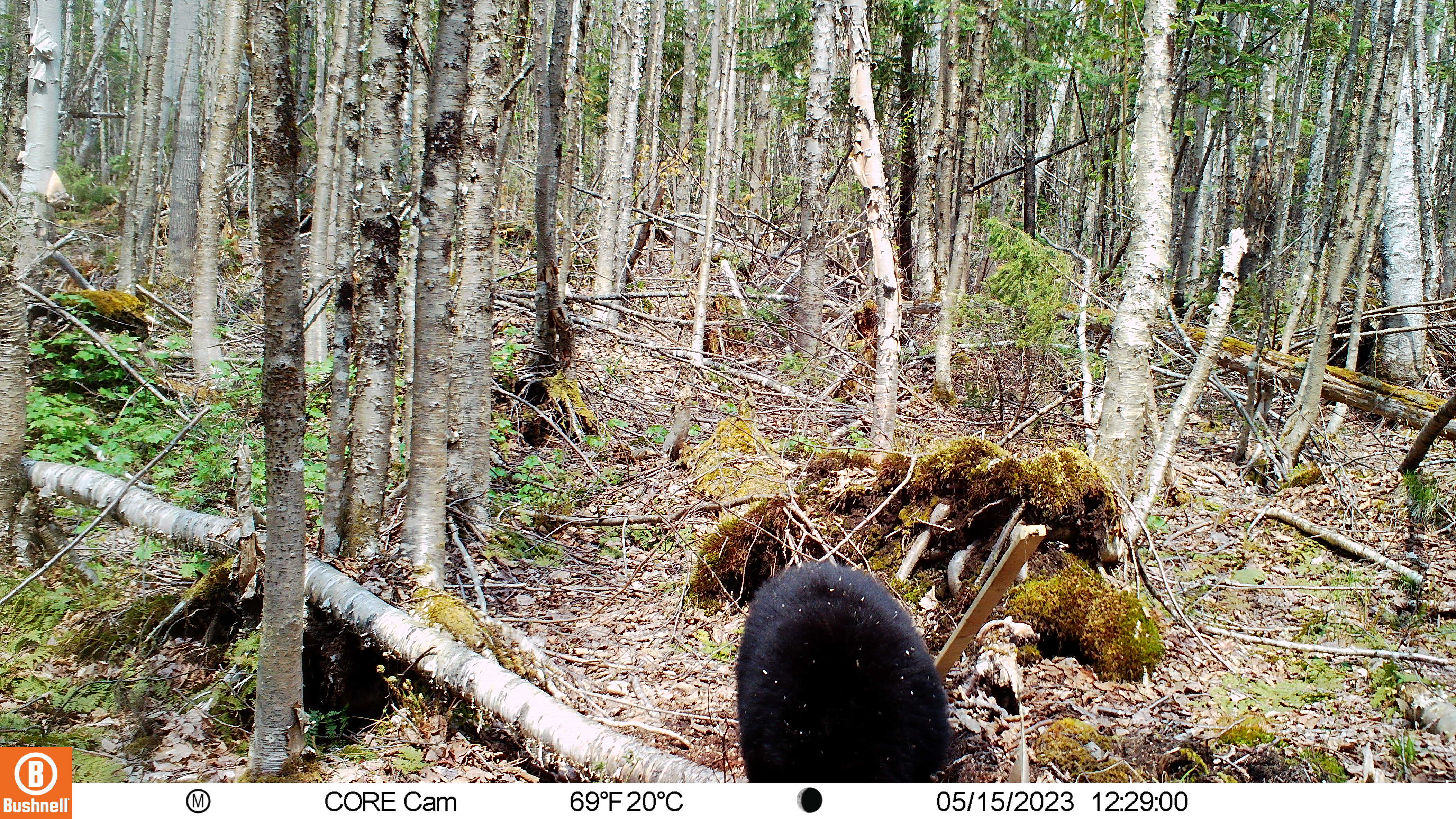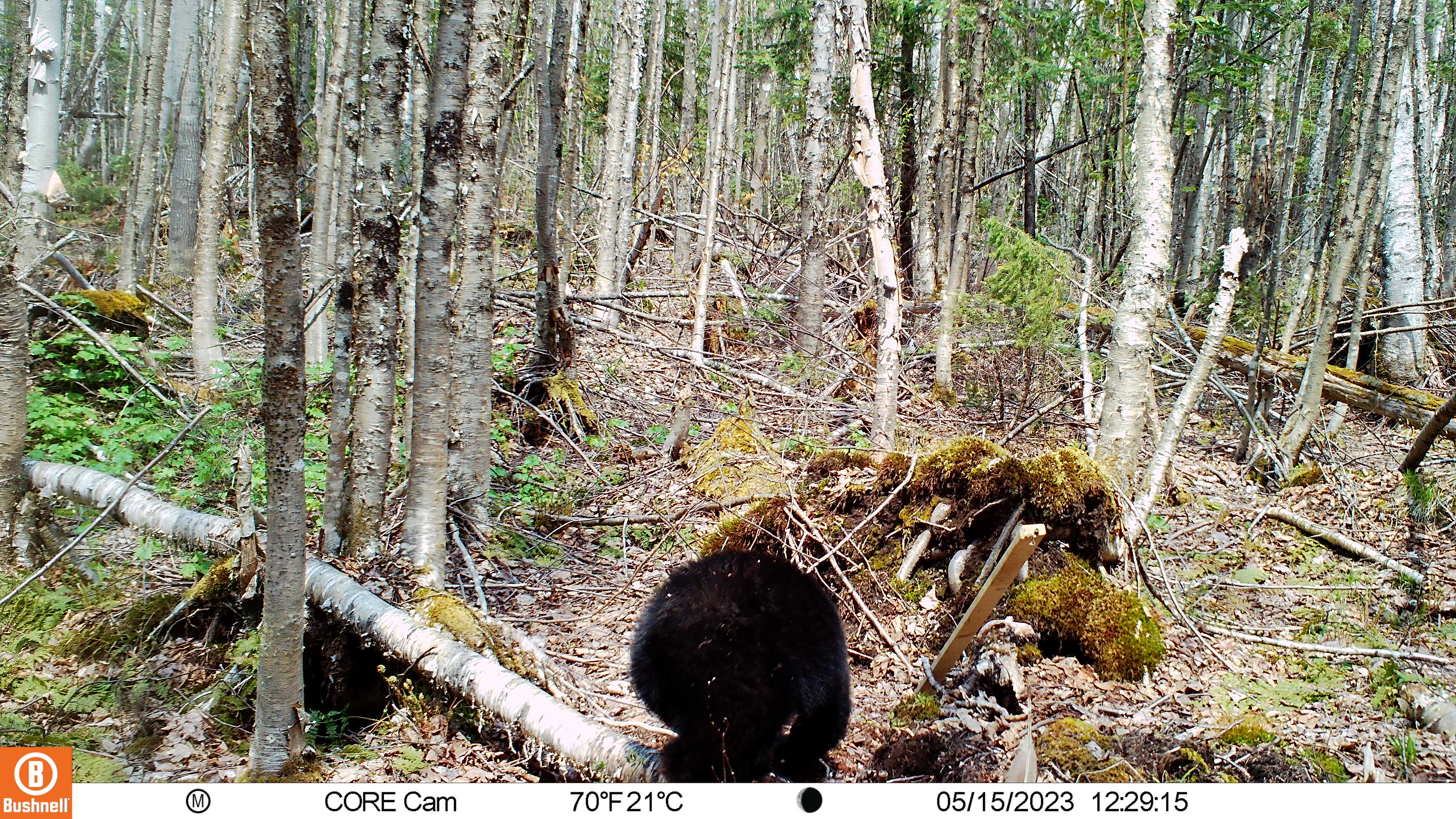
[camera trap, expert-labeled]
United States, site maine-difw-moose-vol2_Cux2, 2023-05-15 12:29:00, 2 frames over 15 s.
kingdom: Animalia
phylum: Chordata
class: Mammalia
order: Carnivora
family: Ursidae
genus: Ursus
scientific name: Ursus americanus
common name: black bear